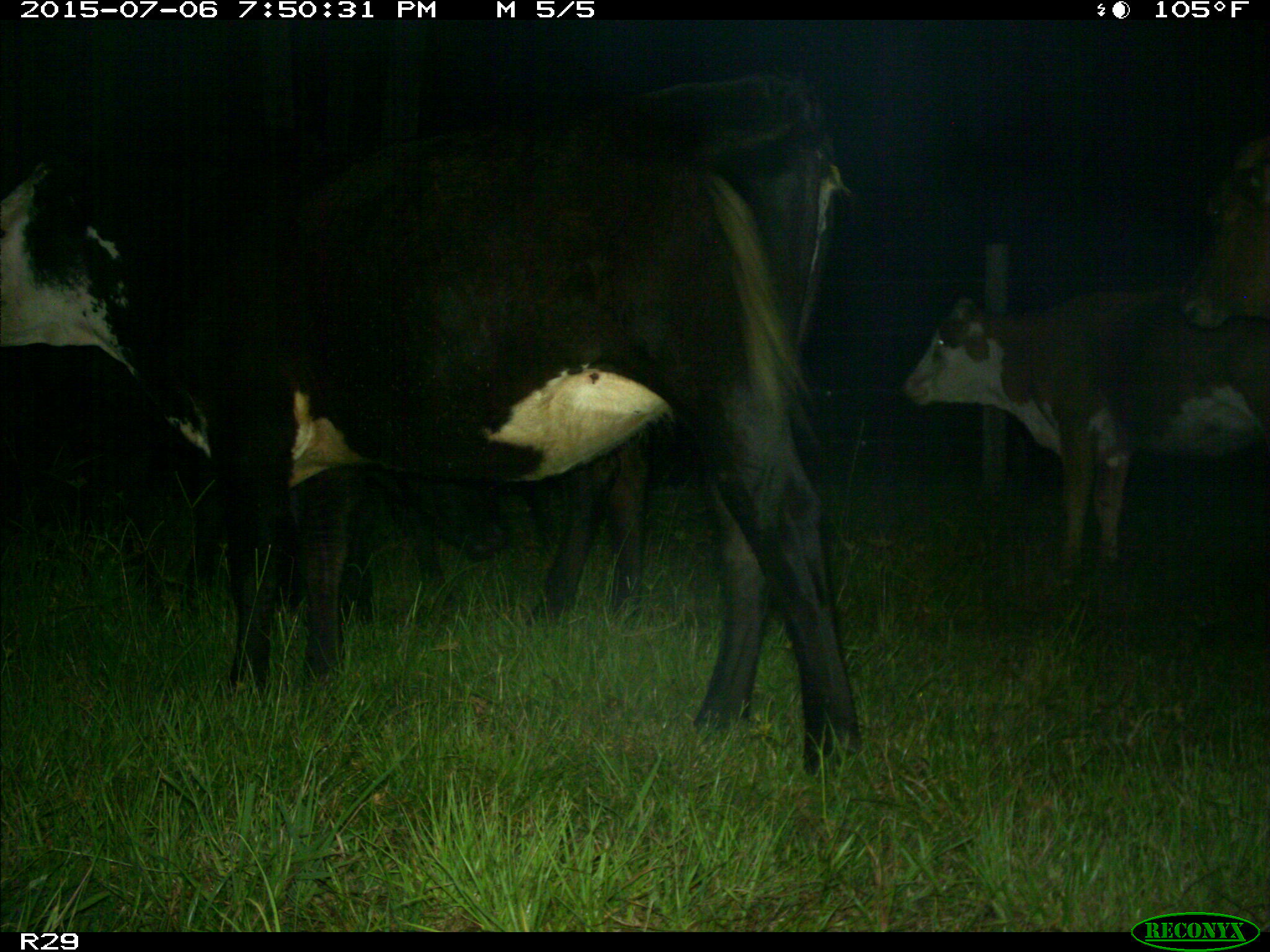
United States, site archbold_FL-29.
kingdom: Animalia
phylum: Chordata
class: Mammalia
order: Artiodactyla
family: Bovidae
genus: Bos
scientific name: Bos taurus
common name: domestic cow